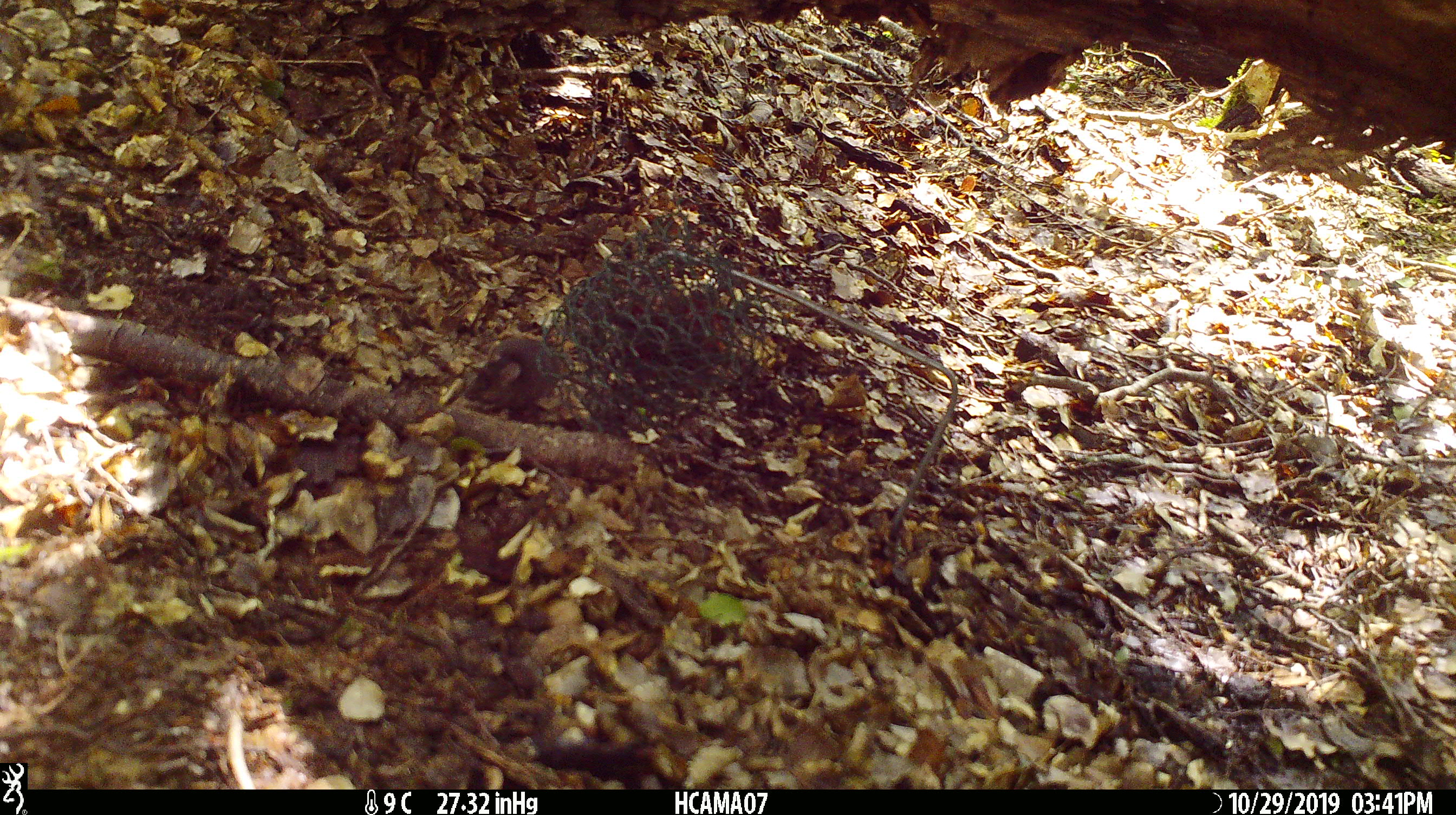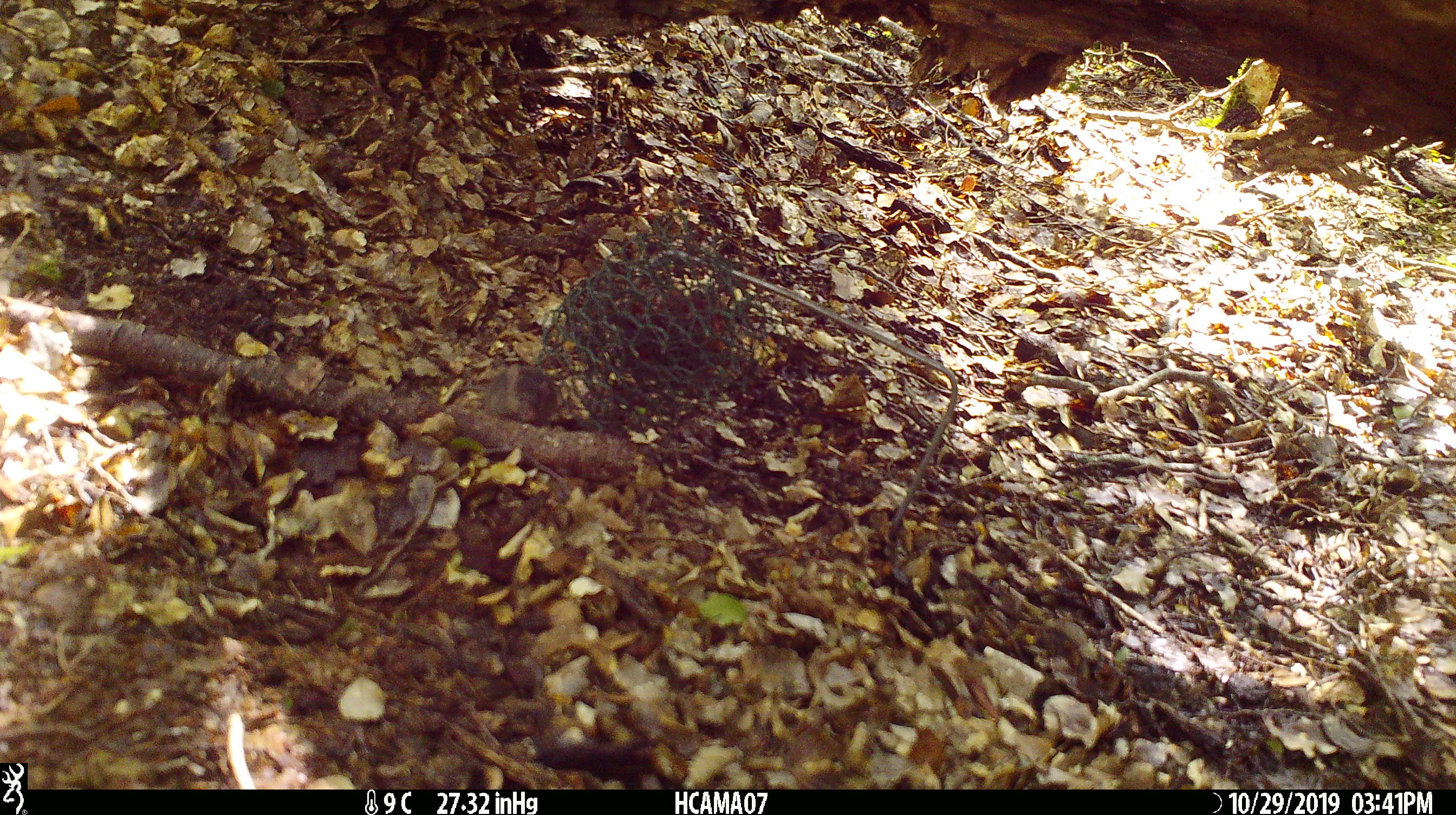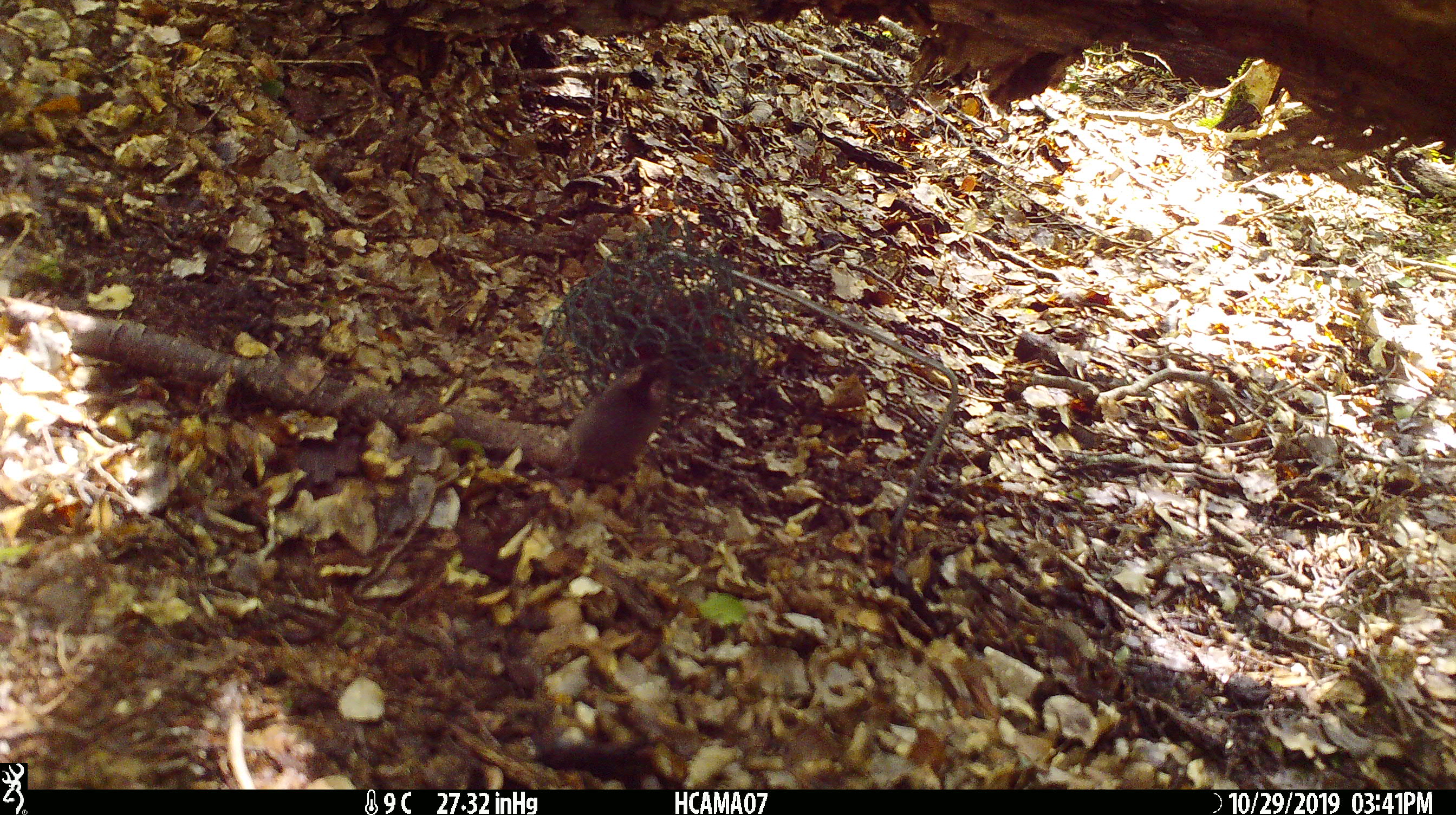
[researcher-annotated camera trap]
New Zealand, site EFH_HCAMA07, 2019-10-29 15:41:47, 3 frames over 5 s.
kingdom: Animalia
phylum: Chordata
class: Mammalia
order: Rodentia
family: Muridae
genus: Mus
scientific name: Mus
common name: mouse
Mouse (Mus).